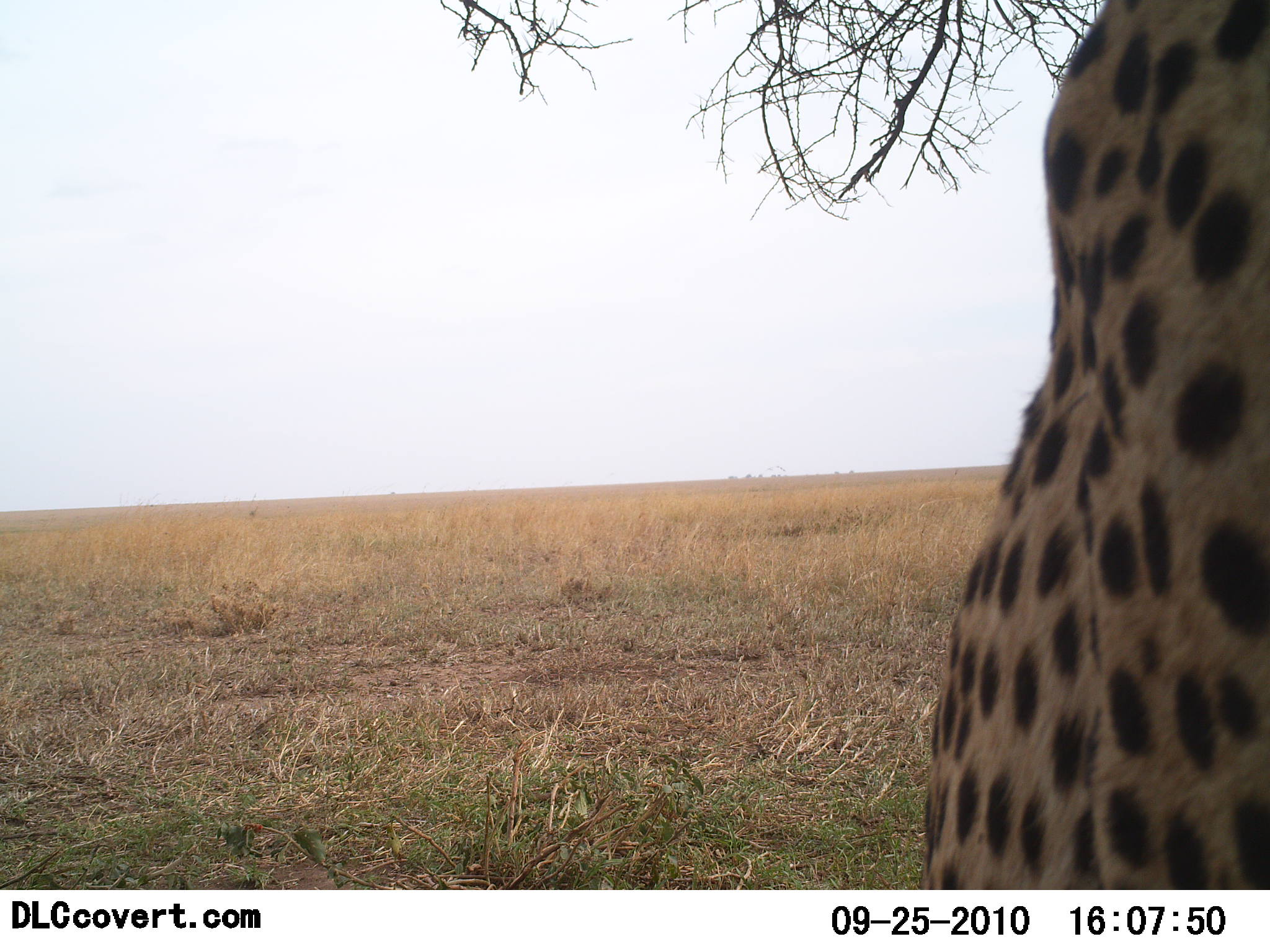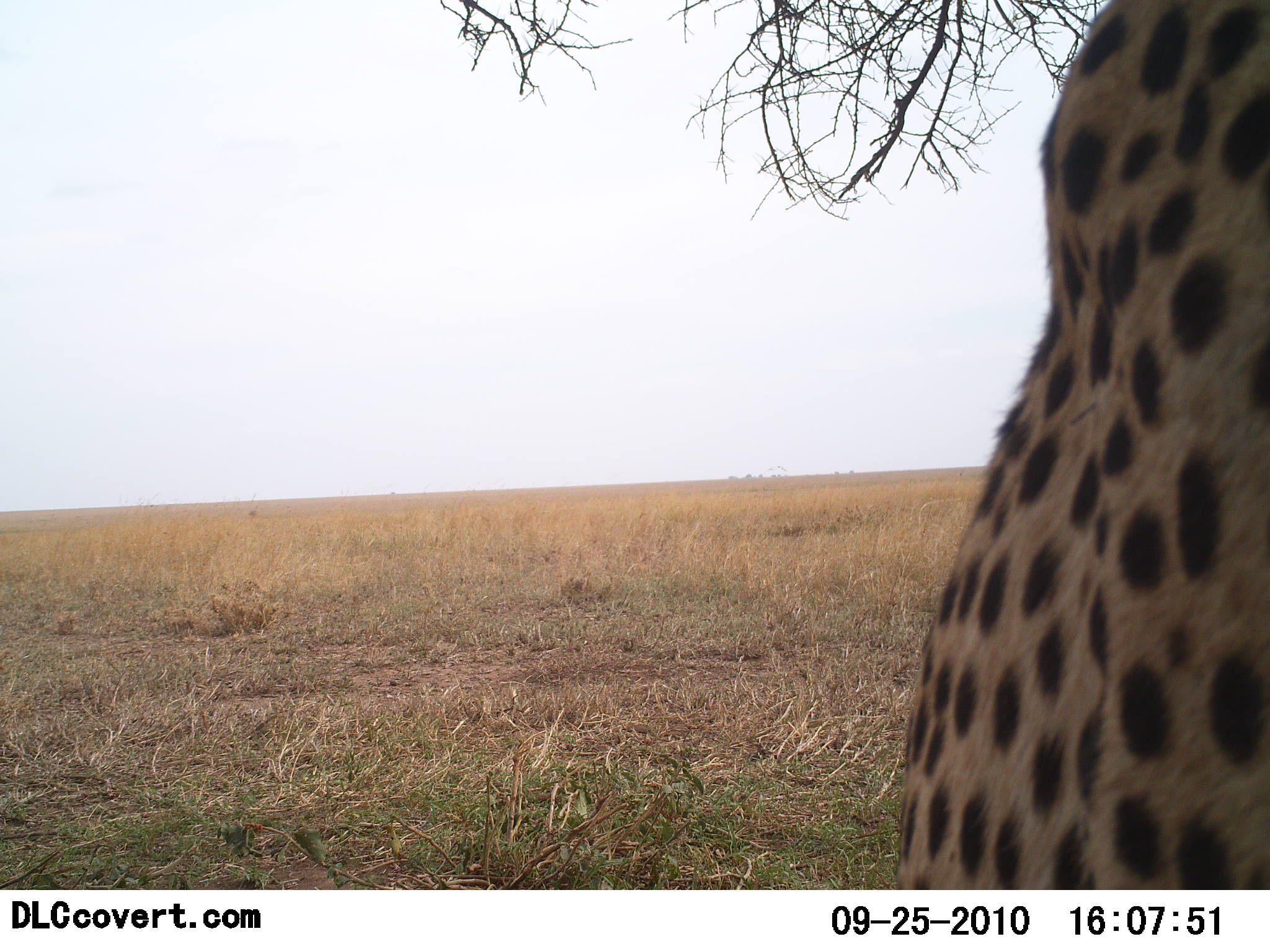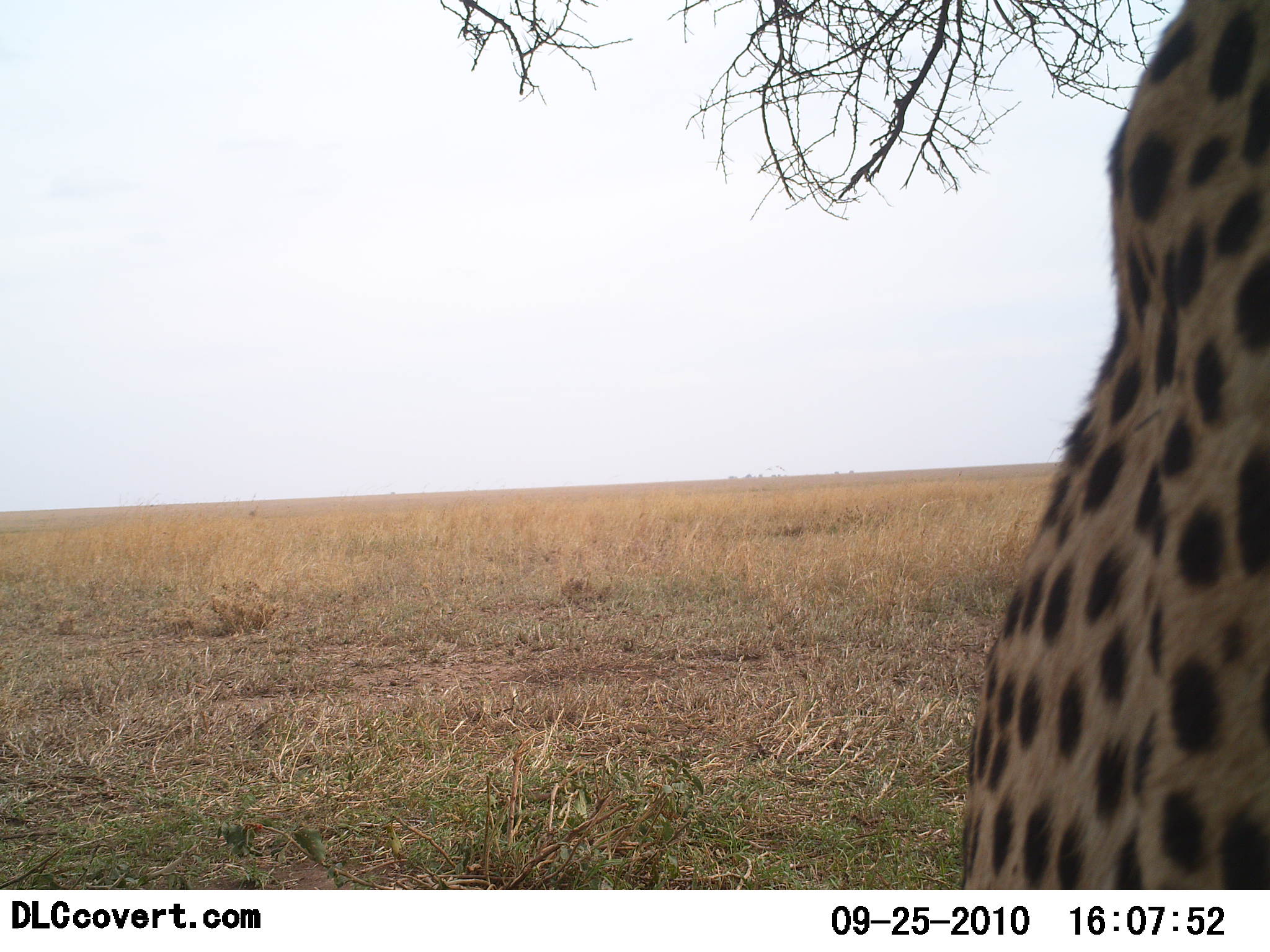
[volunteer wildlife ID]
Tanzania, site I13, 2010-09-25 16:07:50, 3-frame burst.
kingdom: Animalia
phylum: Chordata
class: Mammalia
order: Carnivora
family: Felidae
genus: Acinonyx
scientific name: Acinonyx jubatus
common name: cheetah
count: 1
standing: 44%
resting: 56%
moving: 6%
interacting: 6%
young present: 0%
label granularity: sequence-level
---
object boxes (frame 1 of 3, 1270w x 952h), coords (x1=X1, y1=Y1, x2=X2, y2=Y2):
animal: (x1=919, y1=1, x2=1270, y2=891)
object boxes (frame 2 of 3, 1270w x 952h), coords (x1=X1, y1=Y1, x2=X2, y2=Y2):
animal: (x1=891, y1=0, x2=1270, y2=891)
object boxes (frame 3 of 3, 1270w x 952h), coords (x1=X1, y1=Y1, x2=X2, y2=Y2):
animal: (x1=957, y1=0, x2=1270, y2=890)